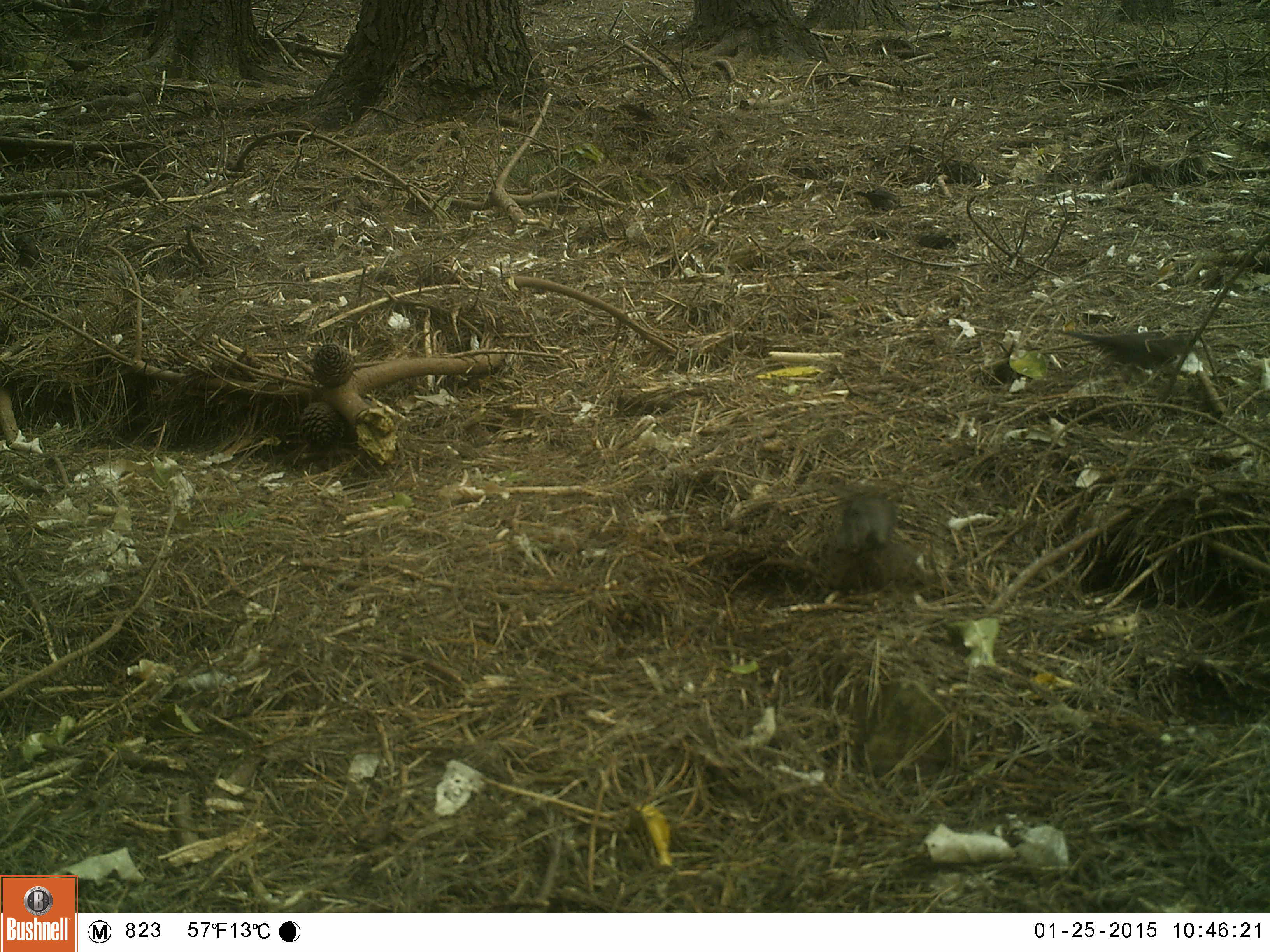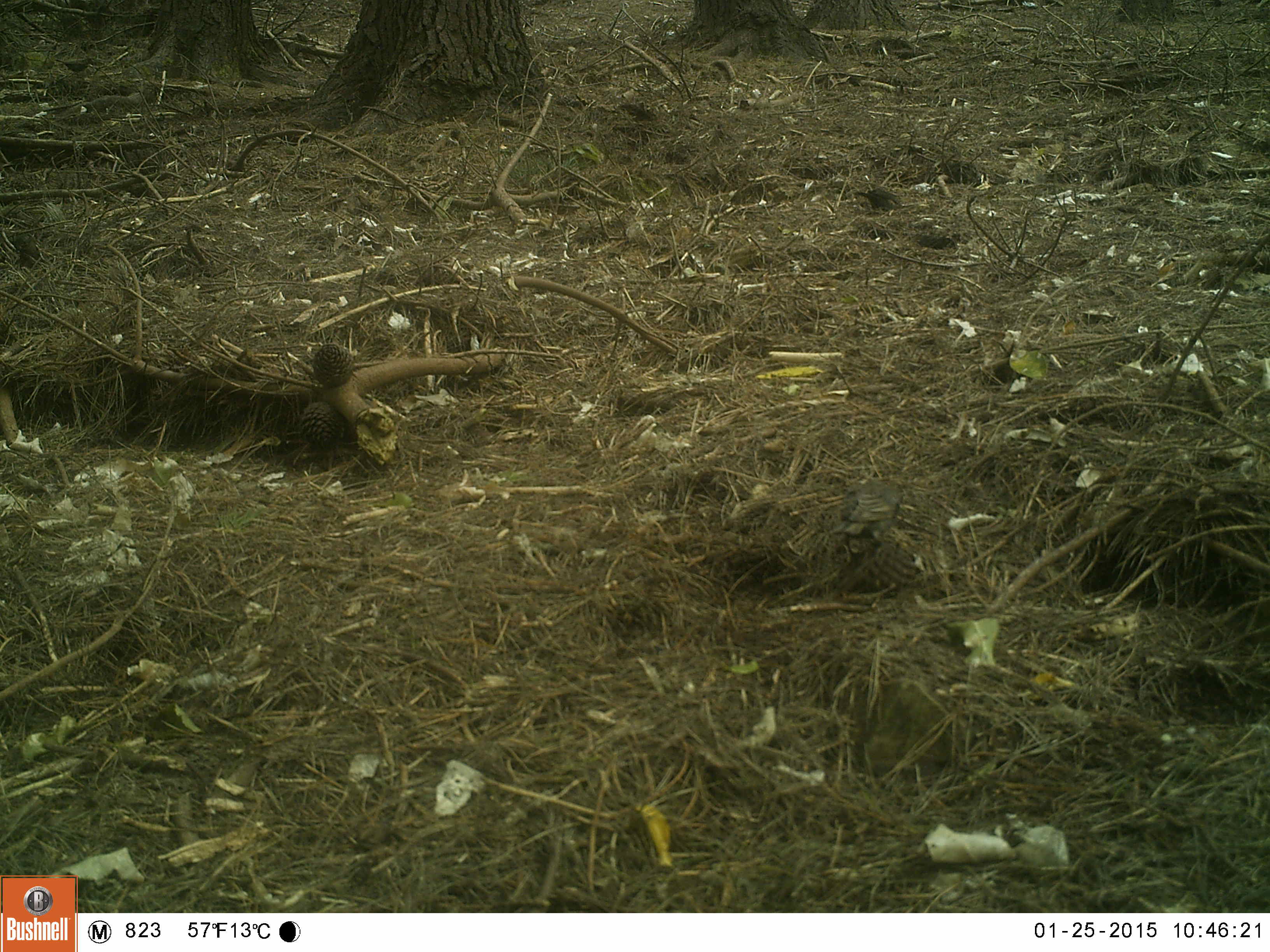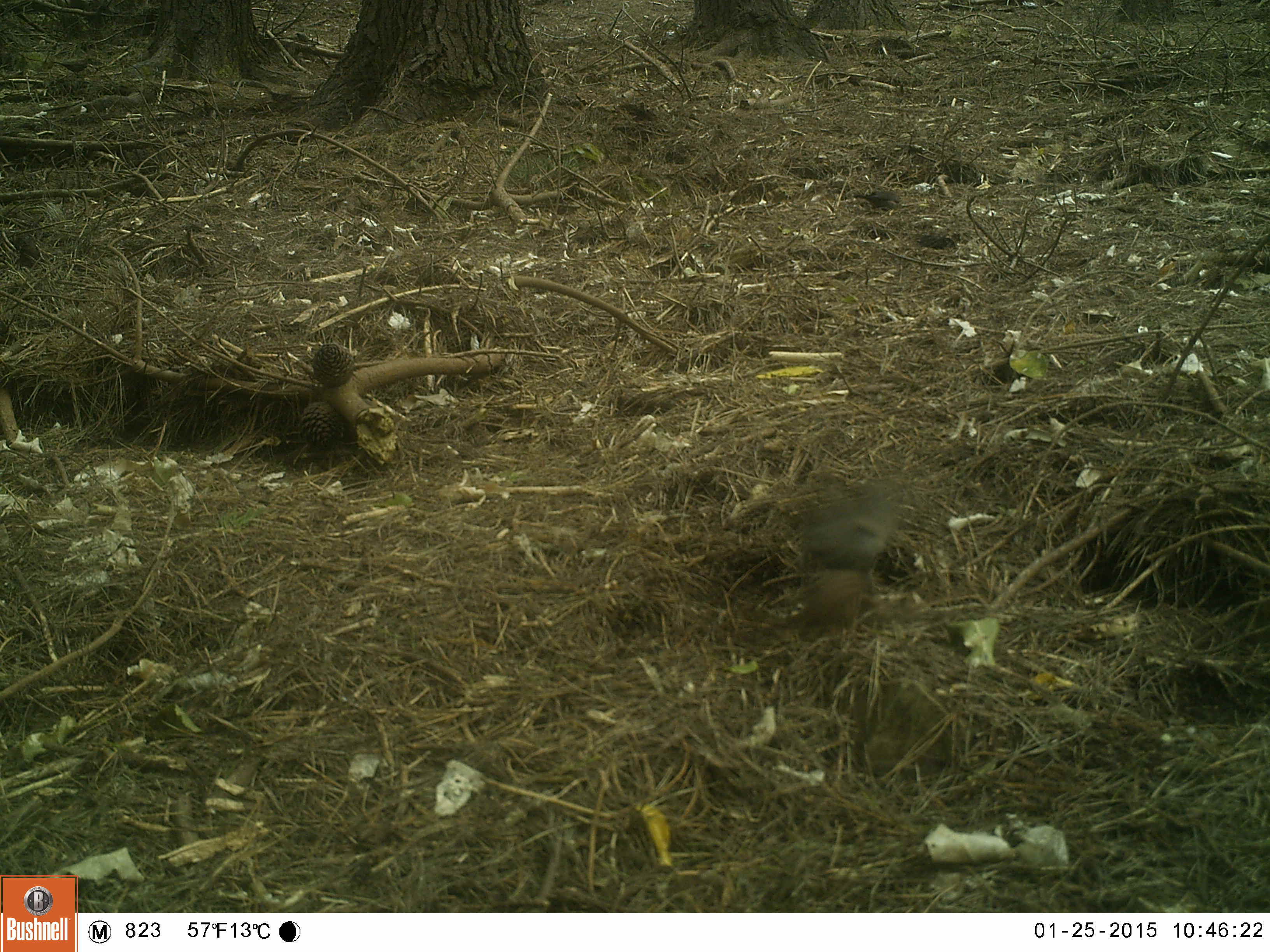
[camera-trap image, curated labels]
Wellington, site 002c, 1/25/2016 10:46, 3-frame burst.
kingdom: Animalia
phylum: Chordata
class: Aves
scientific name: Aves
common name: bird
Bird (Aves).